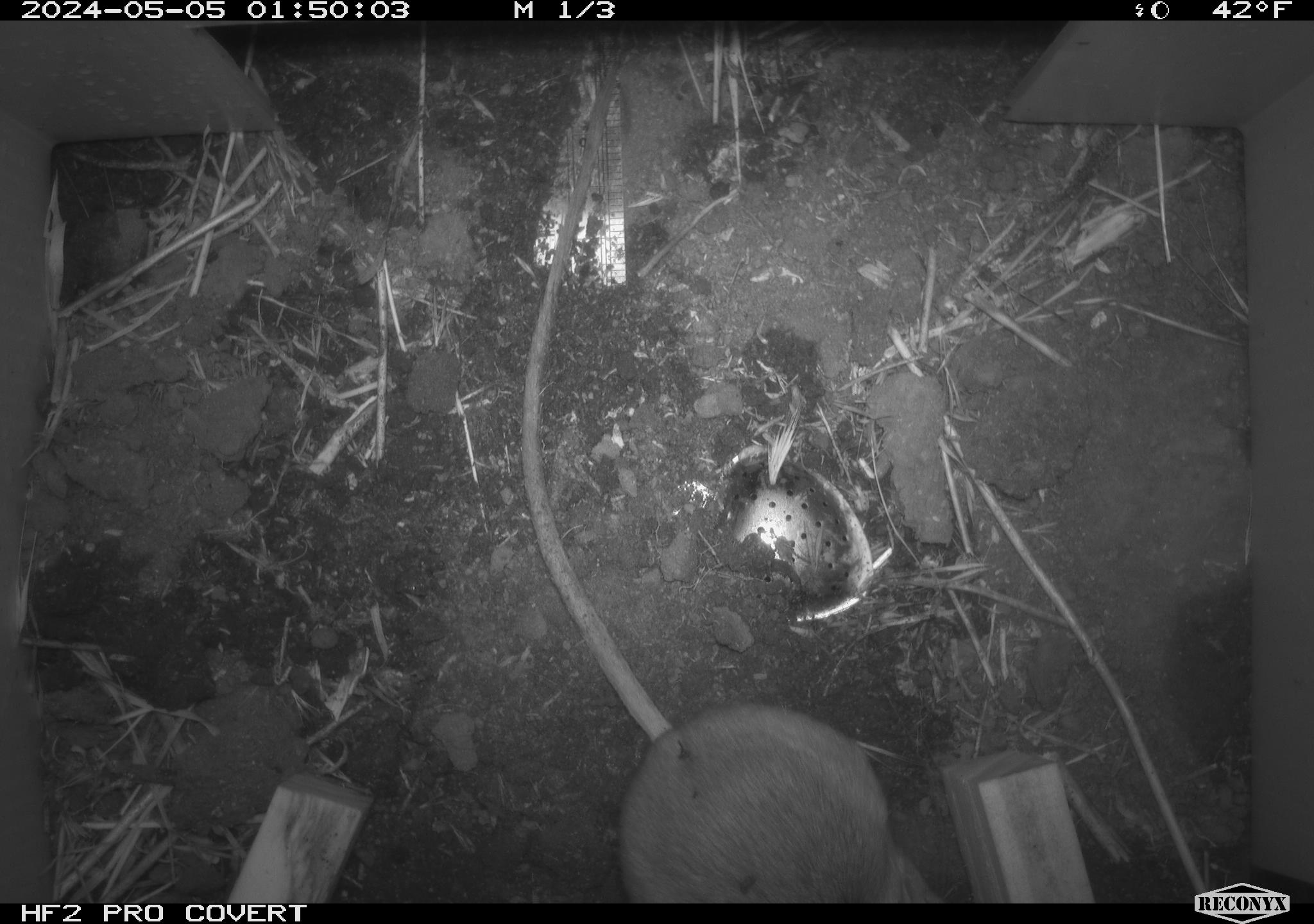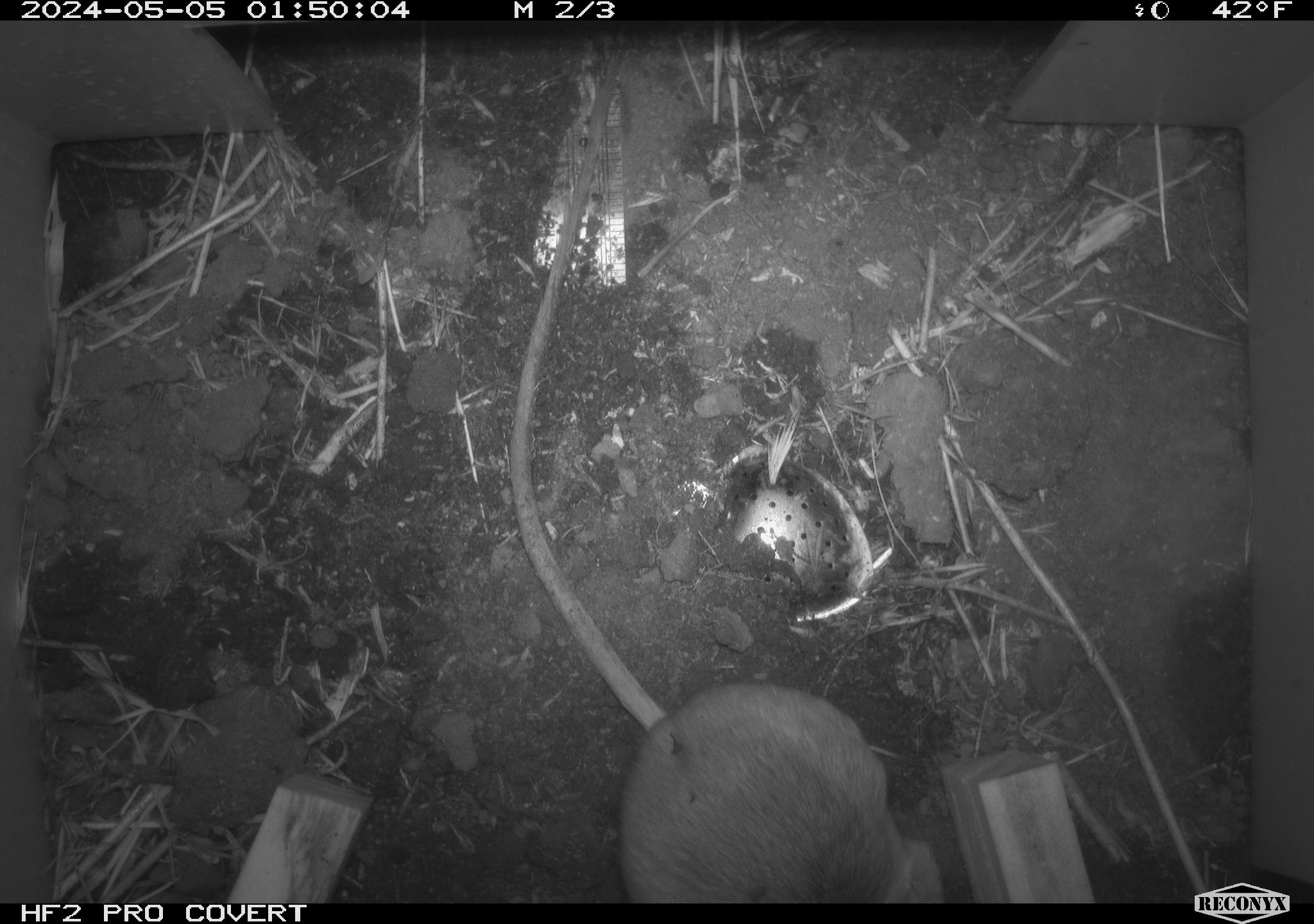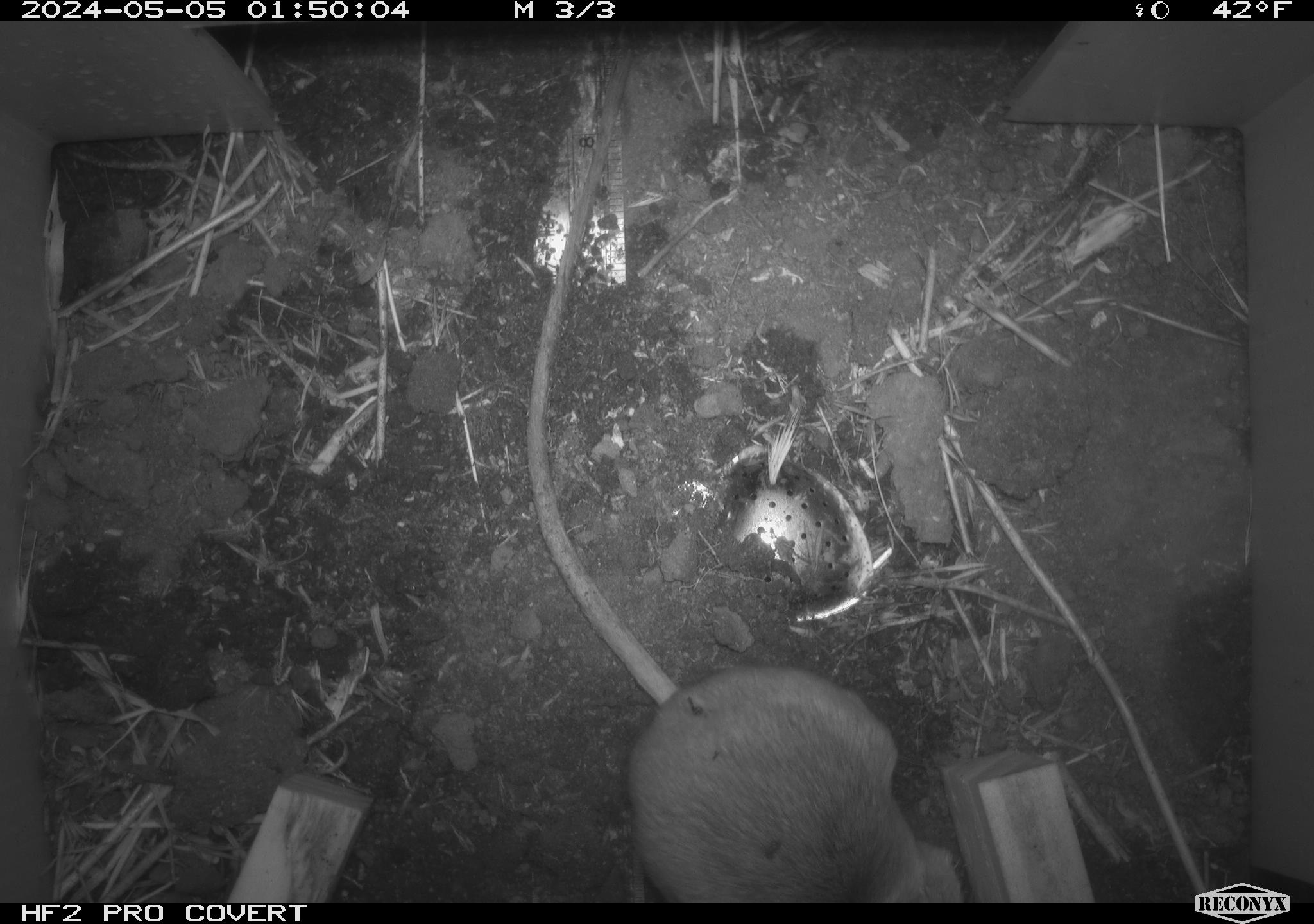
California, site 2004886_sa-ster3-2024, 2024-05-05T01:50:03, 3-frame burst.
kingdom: Animalia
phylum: Chordata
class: Mammalia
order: Rodentia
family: Heteromyidae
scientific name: Heteromyidae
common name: kangaroo rats and pocket mice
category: heteromyidae family